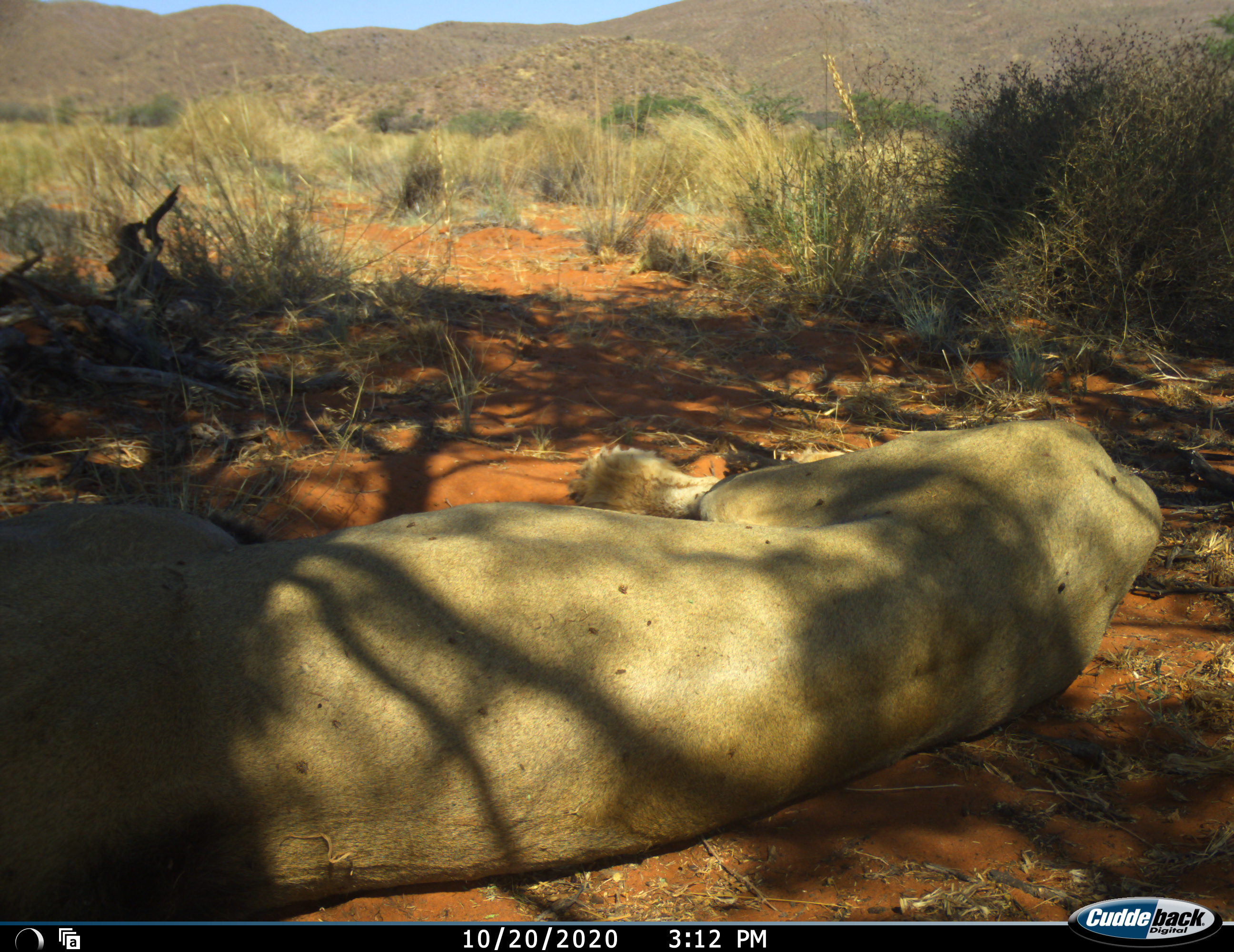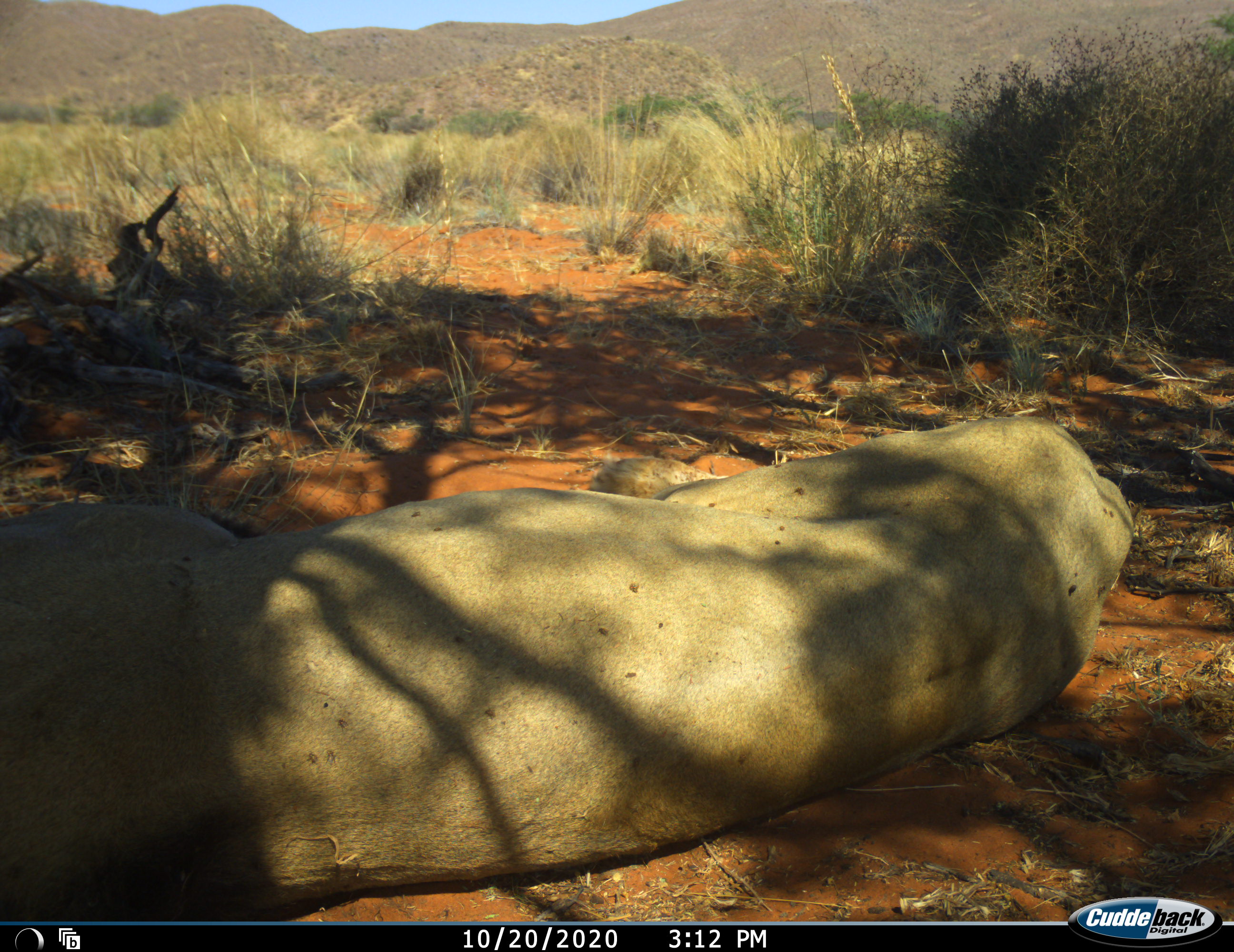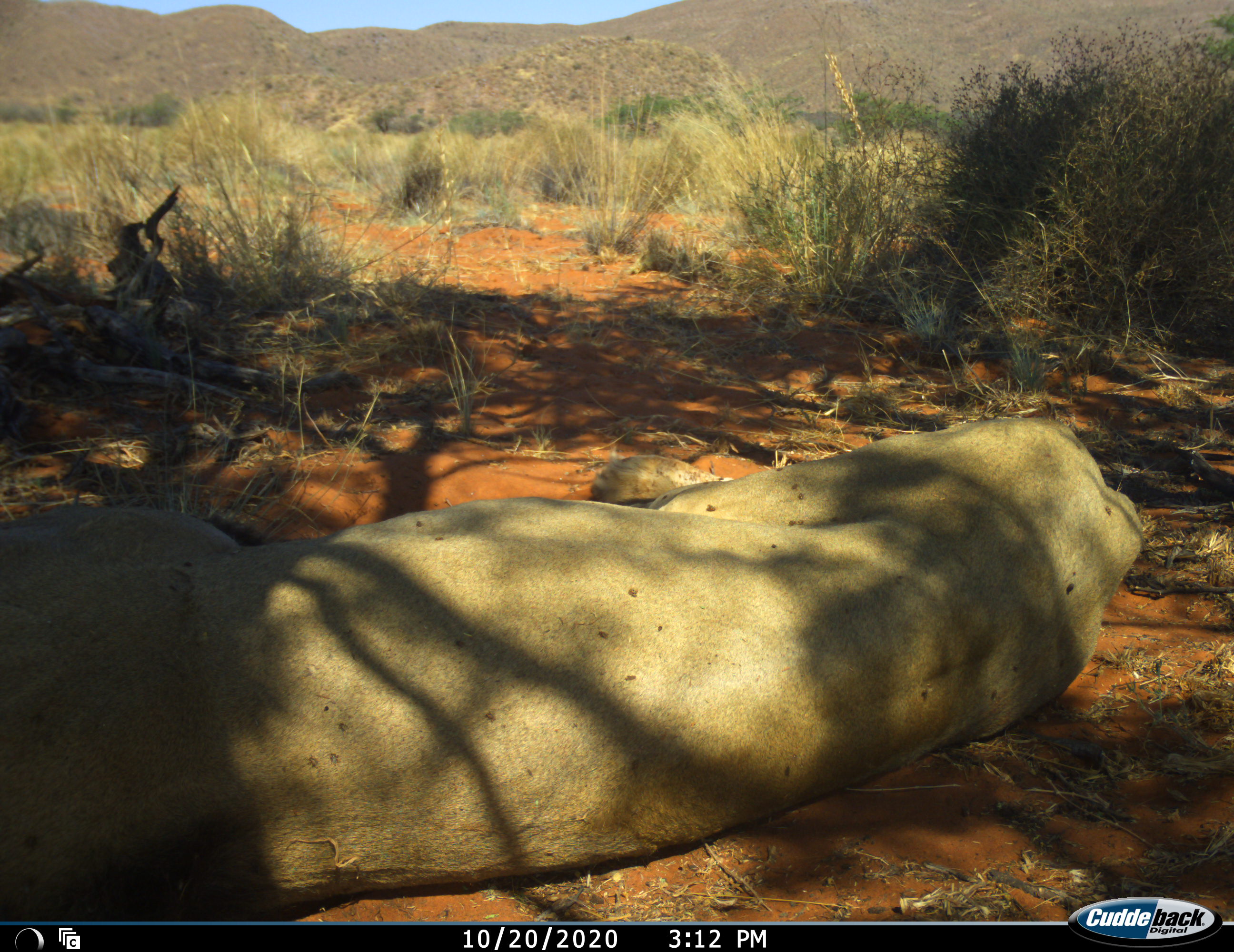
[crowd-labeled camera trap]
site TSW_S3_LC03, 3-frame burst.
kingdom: Animalia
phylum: Chordata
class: Mammalia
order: Carnivora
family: Felidae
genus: Panthera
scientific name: Panthera leo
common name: lion female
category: lionfemale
Lionfemale (lion female) (Panthera leo), count 1. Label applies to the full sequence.